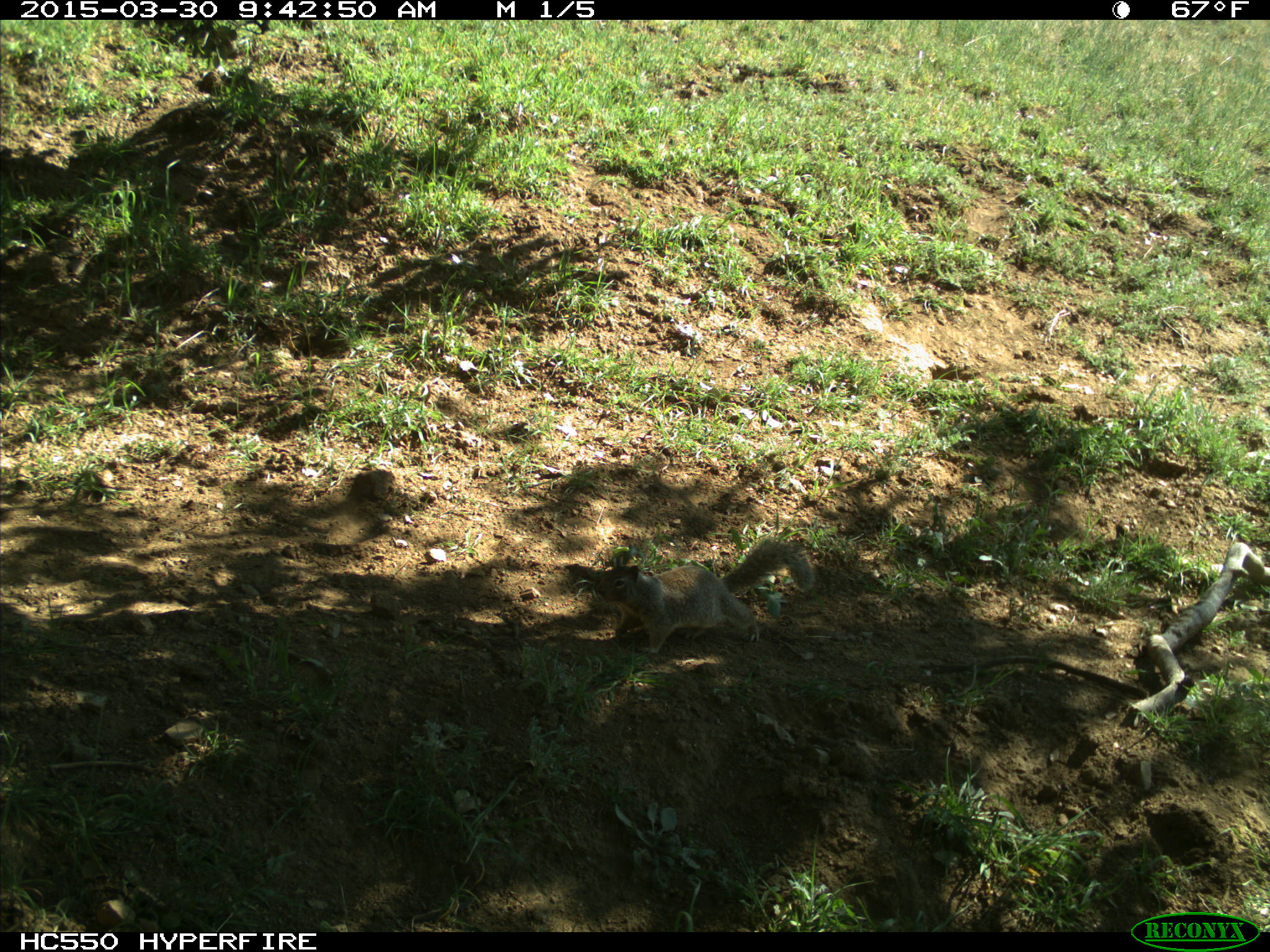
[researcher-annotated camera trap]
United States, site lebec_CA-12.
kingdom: Animalia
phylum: Chordata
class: Mammalia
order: Rodentia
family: Sciuridae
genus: Otospermophilus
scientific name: Otospermophilus beecheyi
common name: california ground squirrel